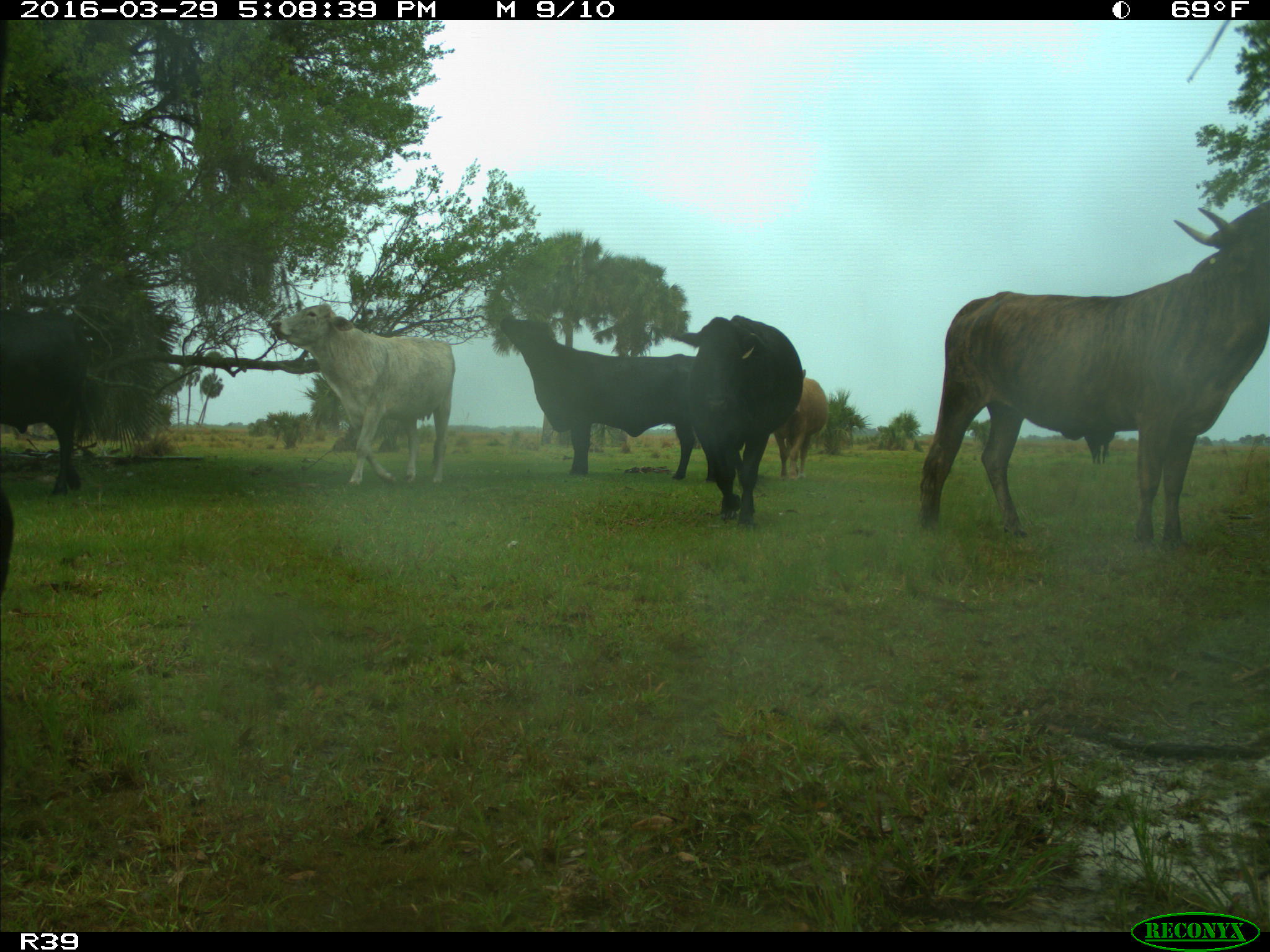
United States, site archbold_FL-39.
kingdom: Animalia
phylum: Chordata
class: Mammalia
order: Artiodactyla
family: Bovidae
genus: Bos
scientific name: Bos taurus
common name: domestic cow